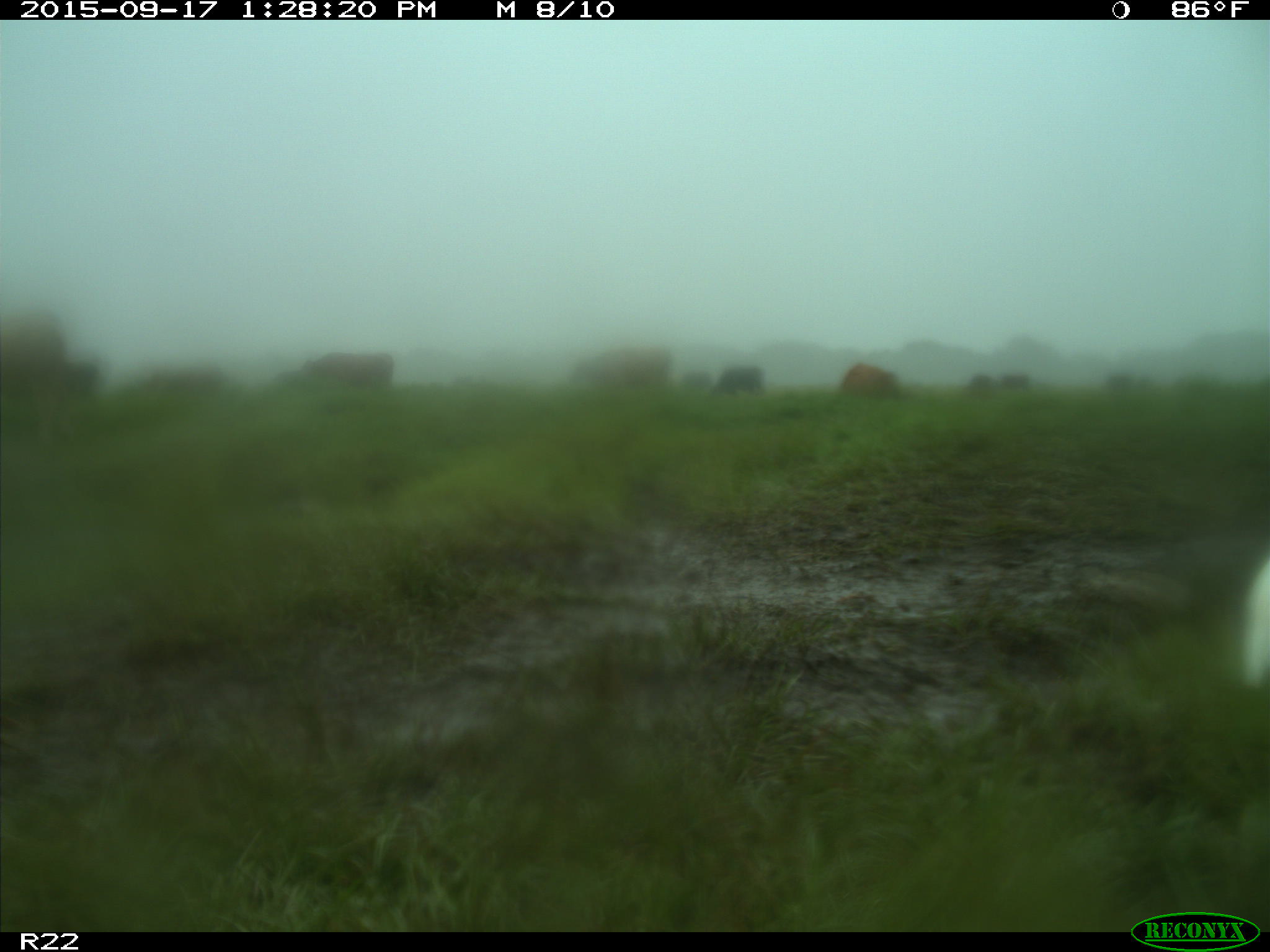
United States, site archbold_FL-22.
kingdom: Animalia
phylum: Chordata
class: Mammalia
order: Artiodactyla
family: Bovidae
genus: Bos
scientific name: Bos taurus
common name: domestic cow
Bos taurus (domestic cow).